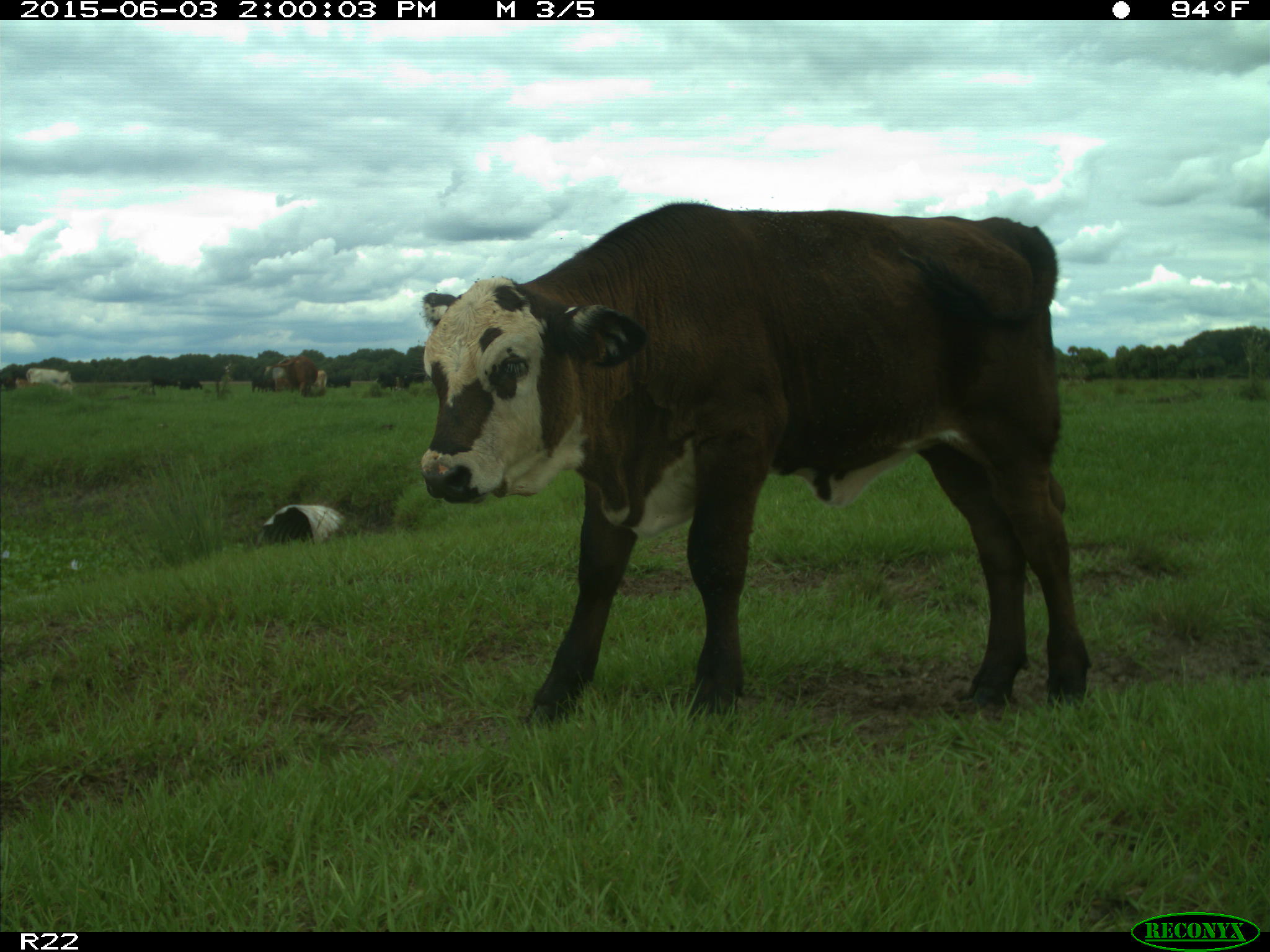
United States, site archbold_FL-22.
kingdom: Animalia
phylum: Chordata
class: Mammalia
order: Artiodactyla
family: Bovidae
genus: Bos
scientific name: Bos taurus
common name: domestic cow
Bos taurus (domestic cow).